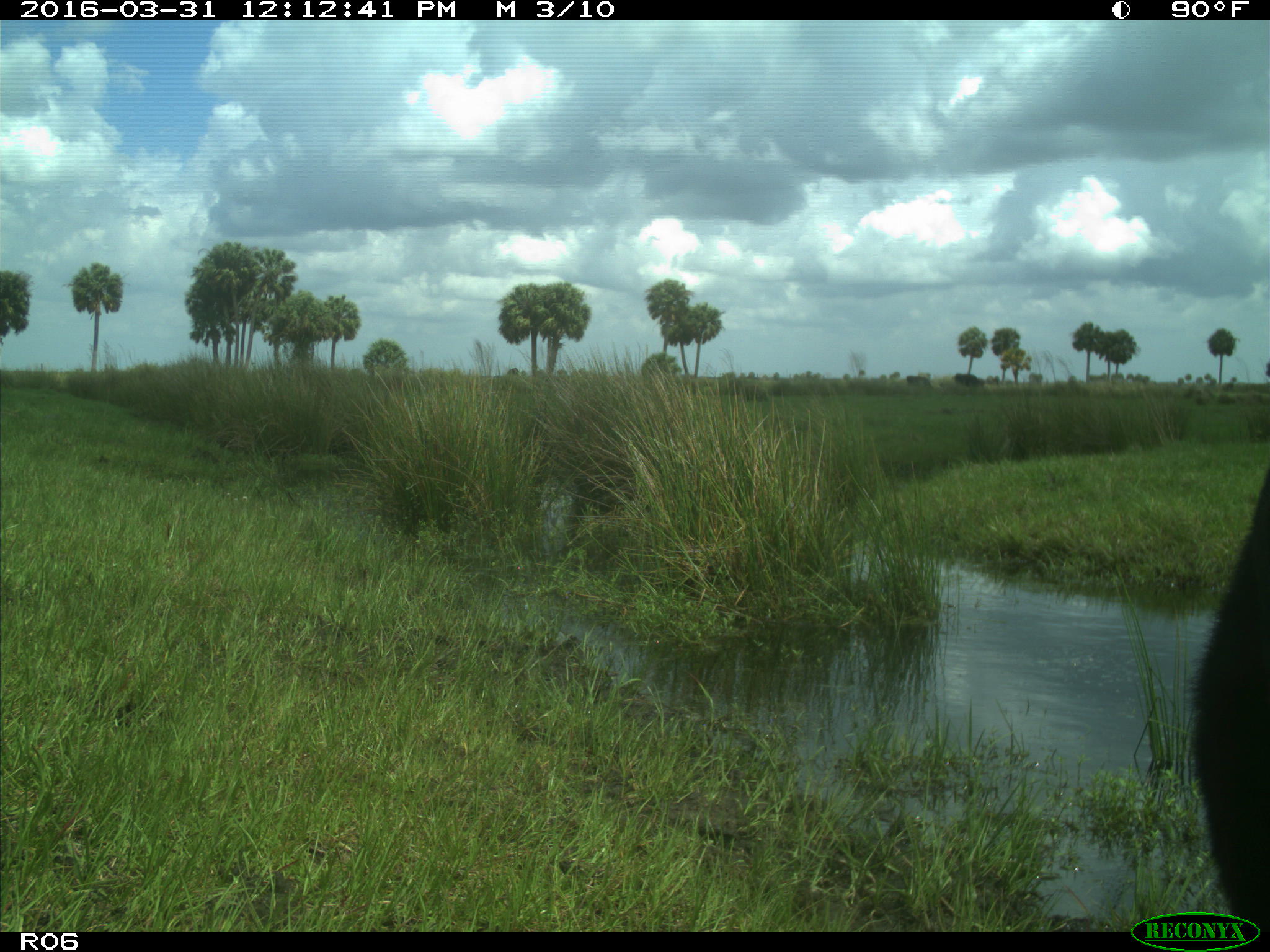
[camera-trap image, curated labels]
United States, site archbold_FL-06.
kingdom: Animalia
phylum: Chordata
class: Mammalia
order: Artiodactyla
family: Bovidae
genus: Bos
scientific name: Bos taurus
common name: domestic cow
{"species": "Bos taurus (domestic cow)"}